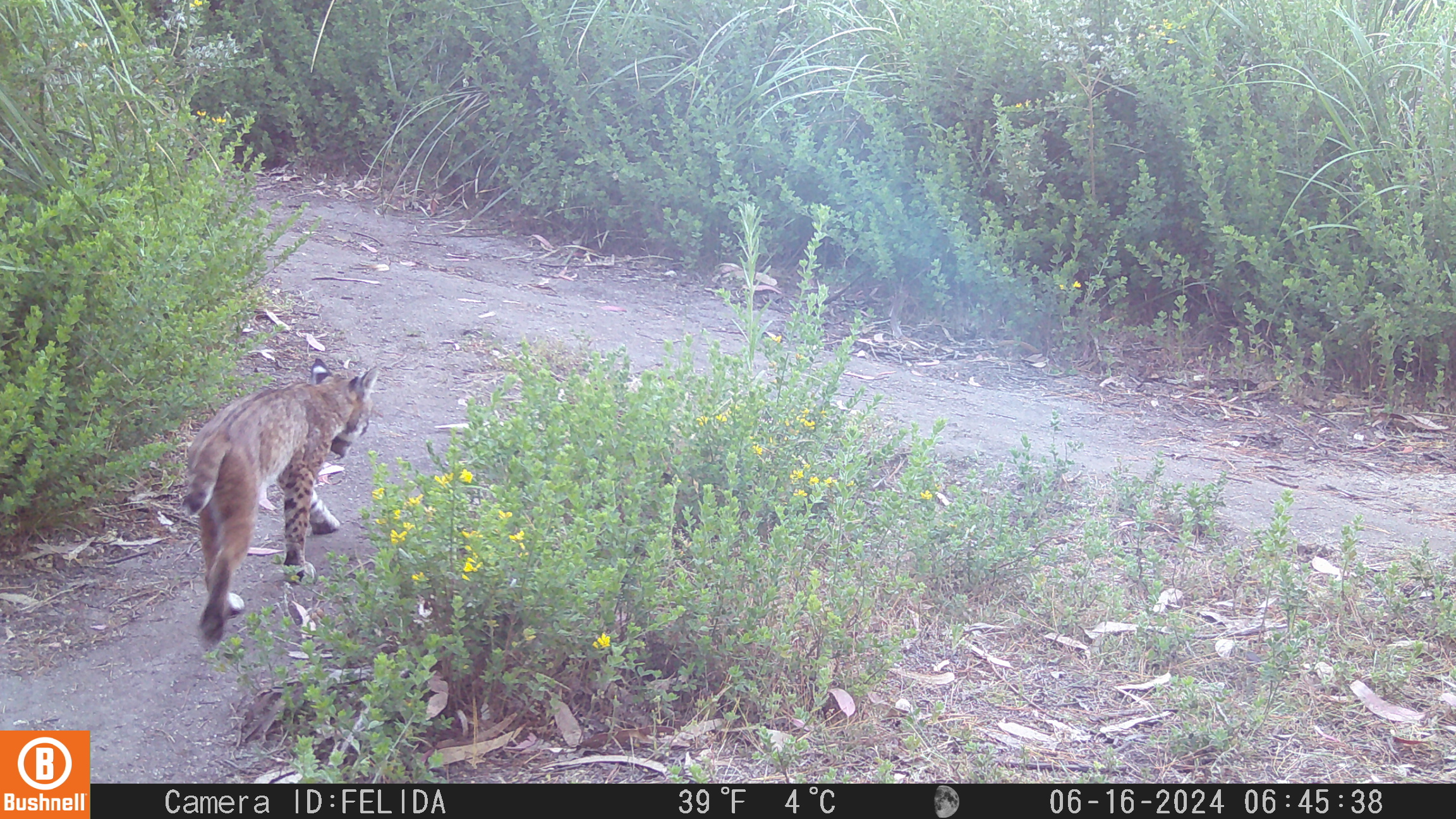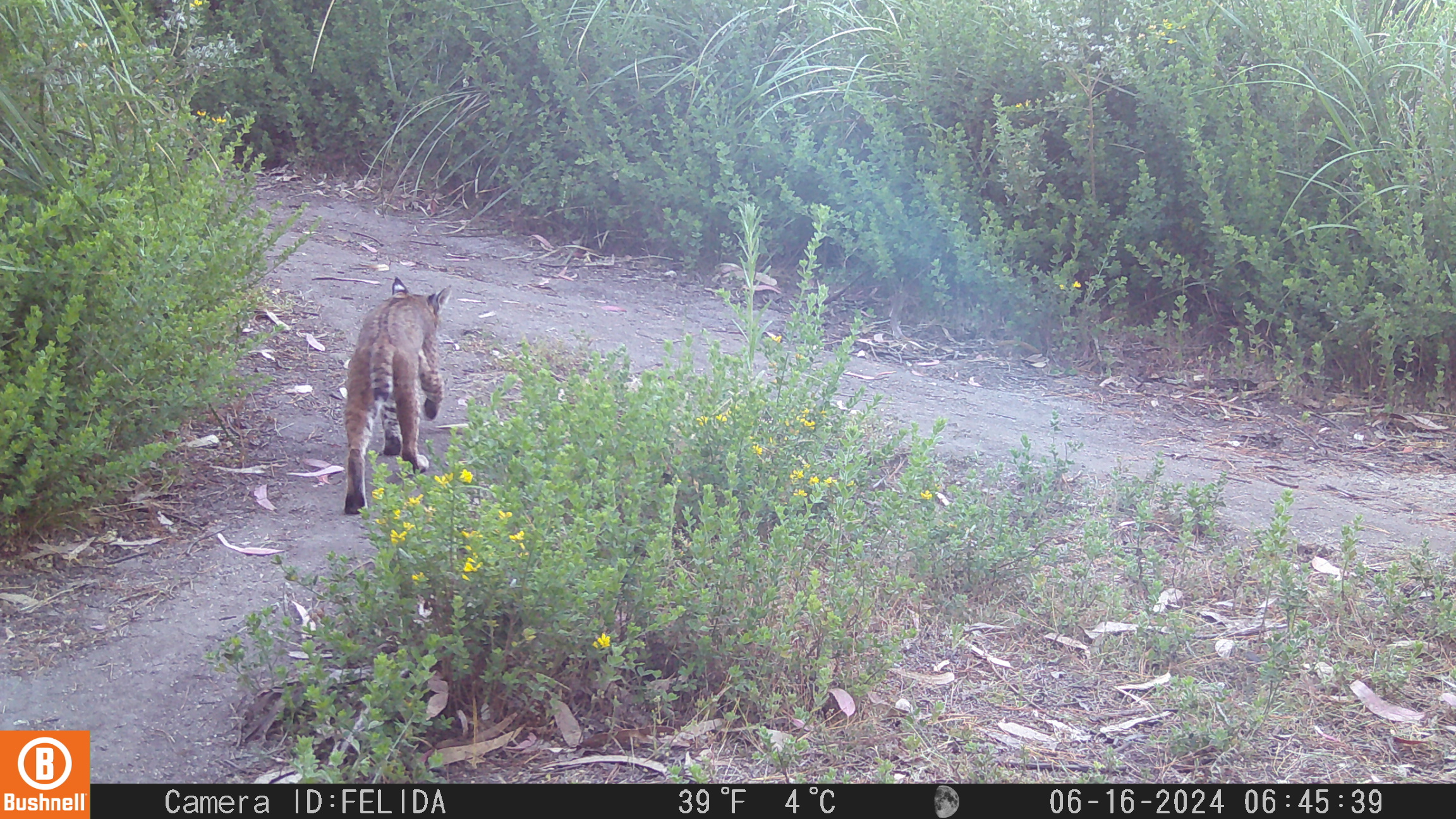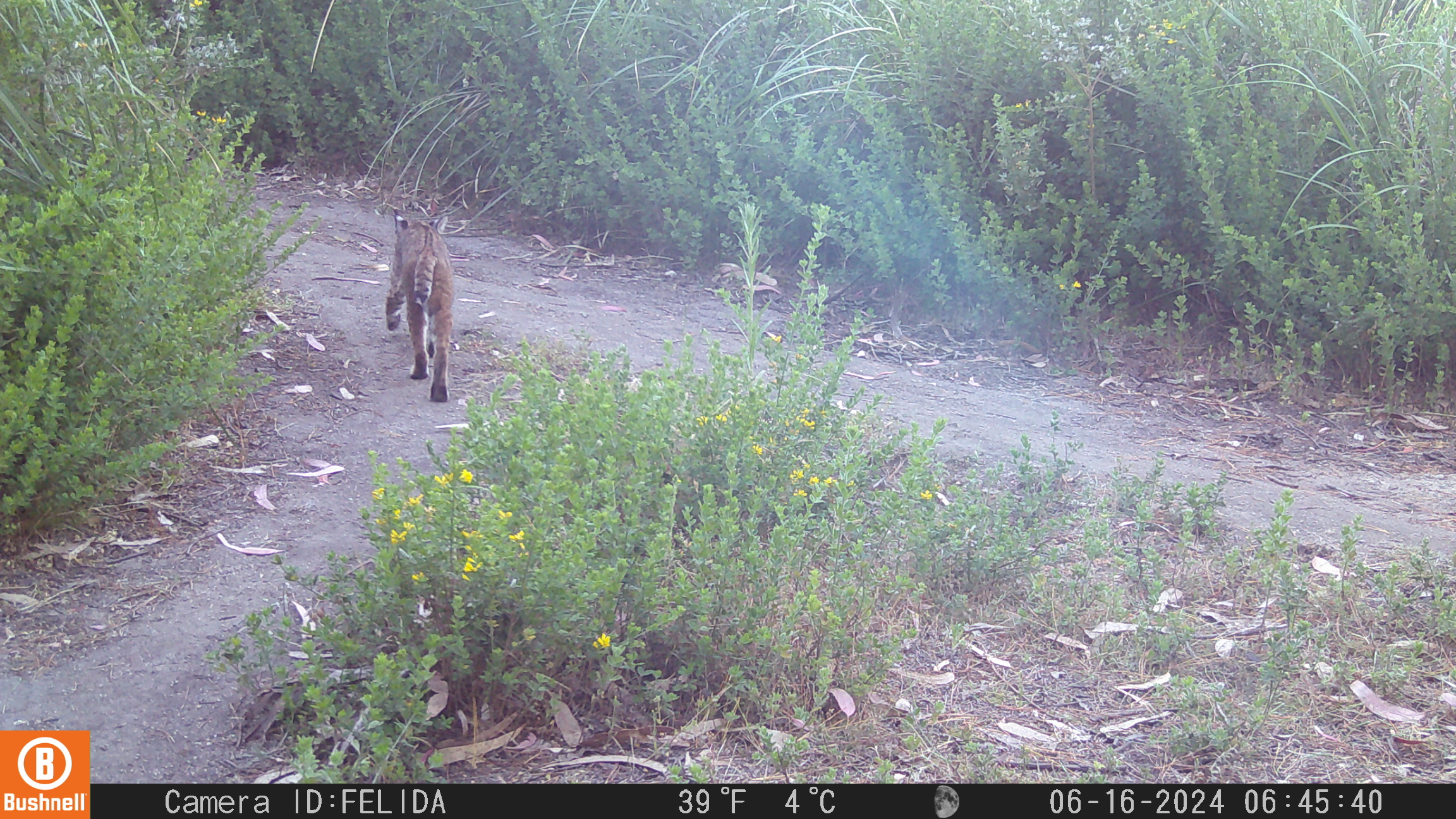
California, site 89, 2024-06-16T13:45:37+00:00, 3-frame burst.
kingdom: Animalia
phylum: Chordata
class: Mammalia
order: Carnivora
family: Felidae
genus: Lynx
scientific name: Lynx rufus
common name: bobcat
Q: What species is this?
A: Bobcat (Lynx rufus).